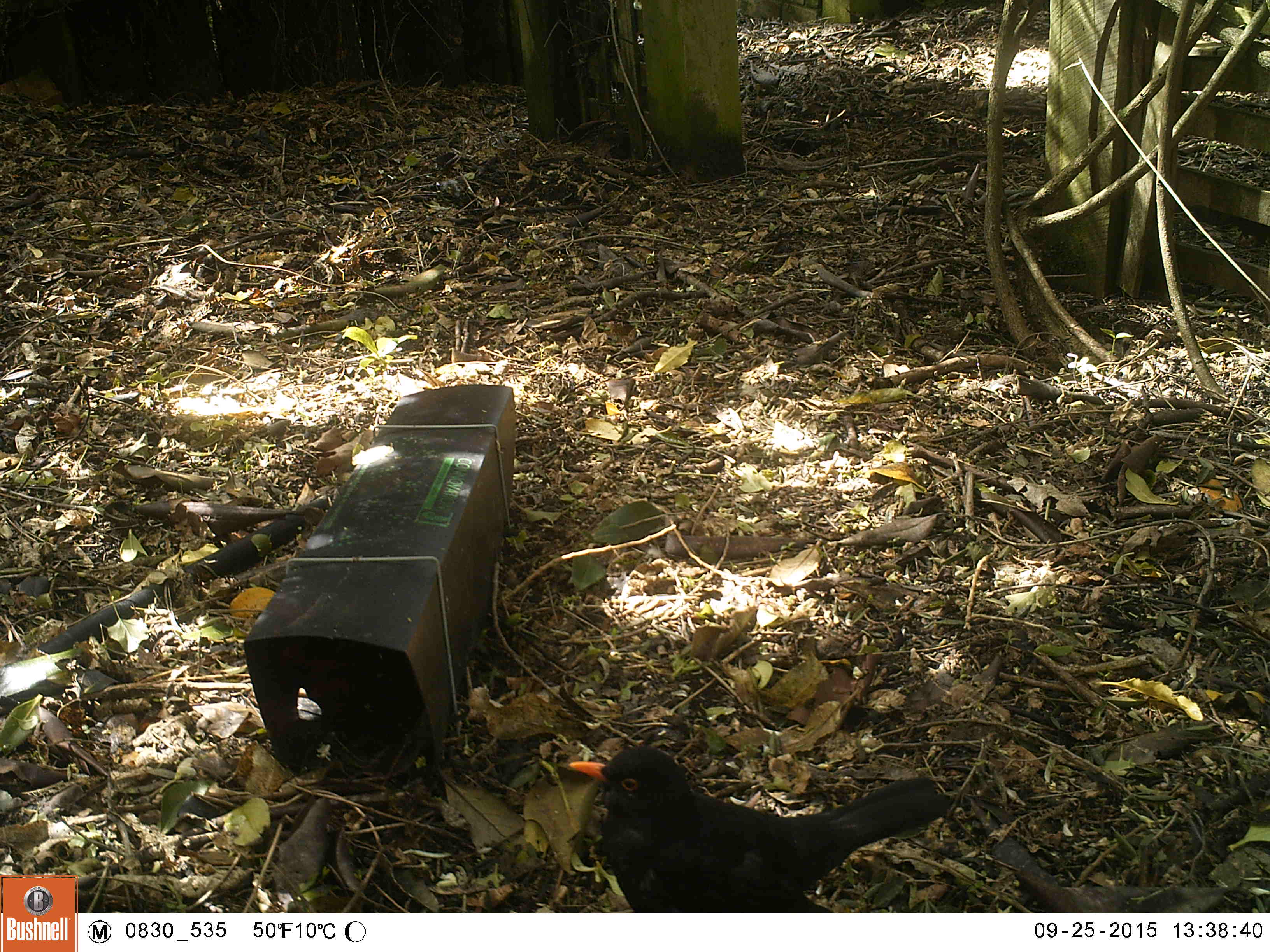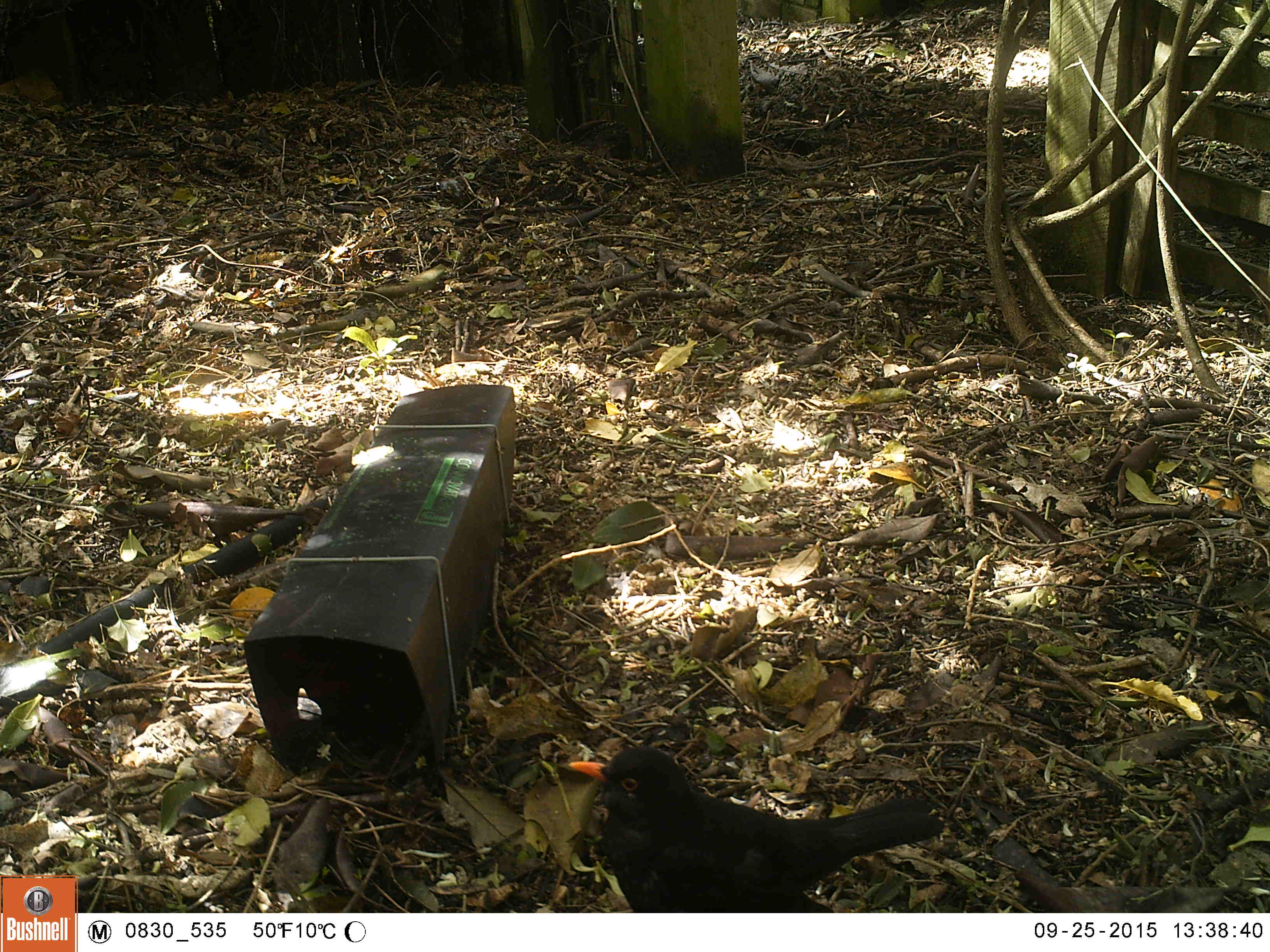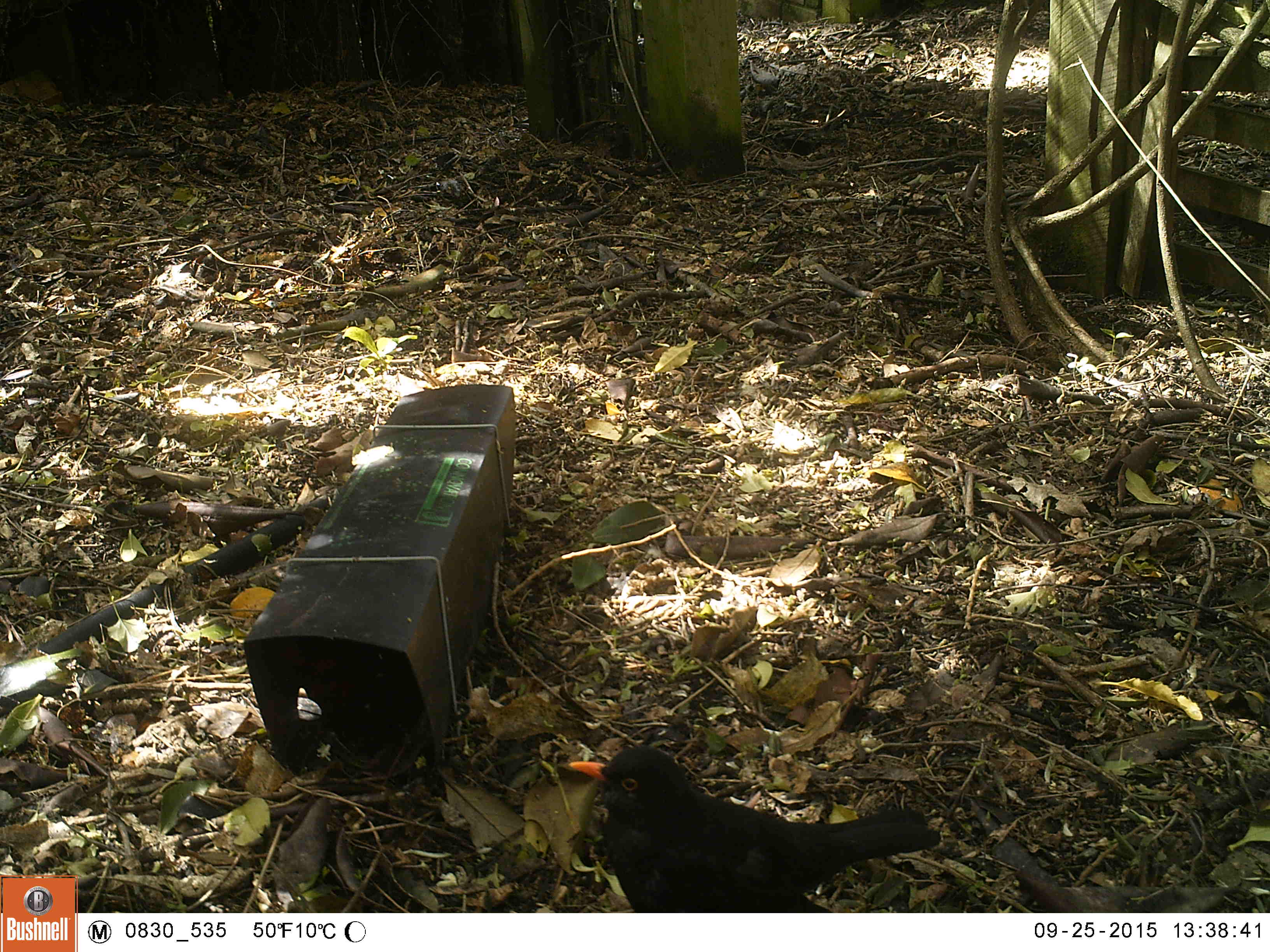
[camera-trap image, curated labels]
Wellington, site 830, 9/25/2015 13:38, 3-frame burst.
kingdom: Animalia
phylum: Chordata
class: Aves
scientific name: Aves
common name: bird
Bird (Aves).